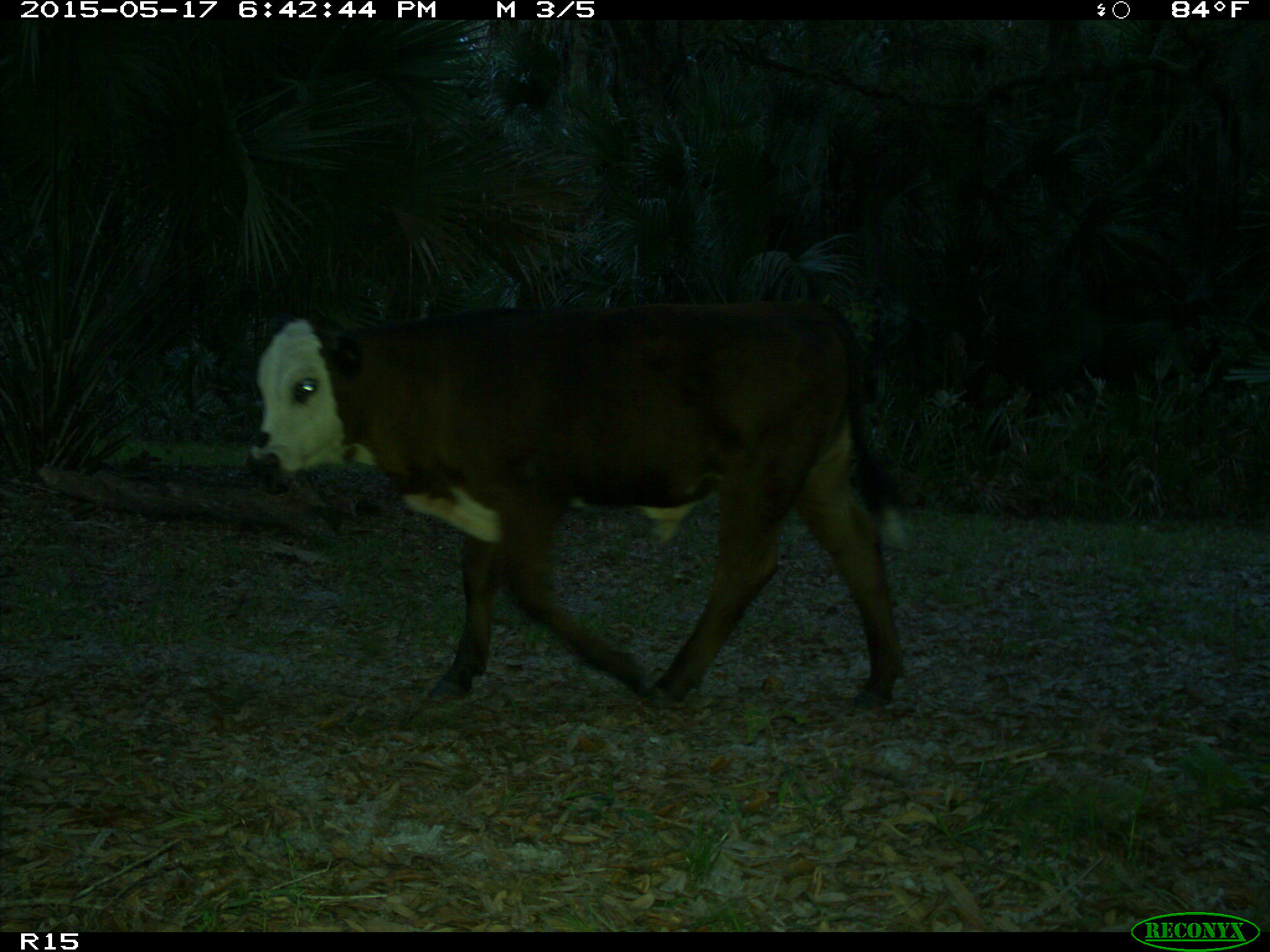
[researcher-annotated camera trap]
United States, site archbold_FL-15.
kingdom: Animalia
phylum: Chordata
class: Mammalia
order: Artiodactyla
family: Bovidae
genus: Bos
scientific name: Bos taurus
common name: domestic cow